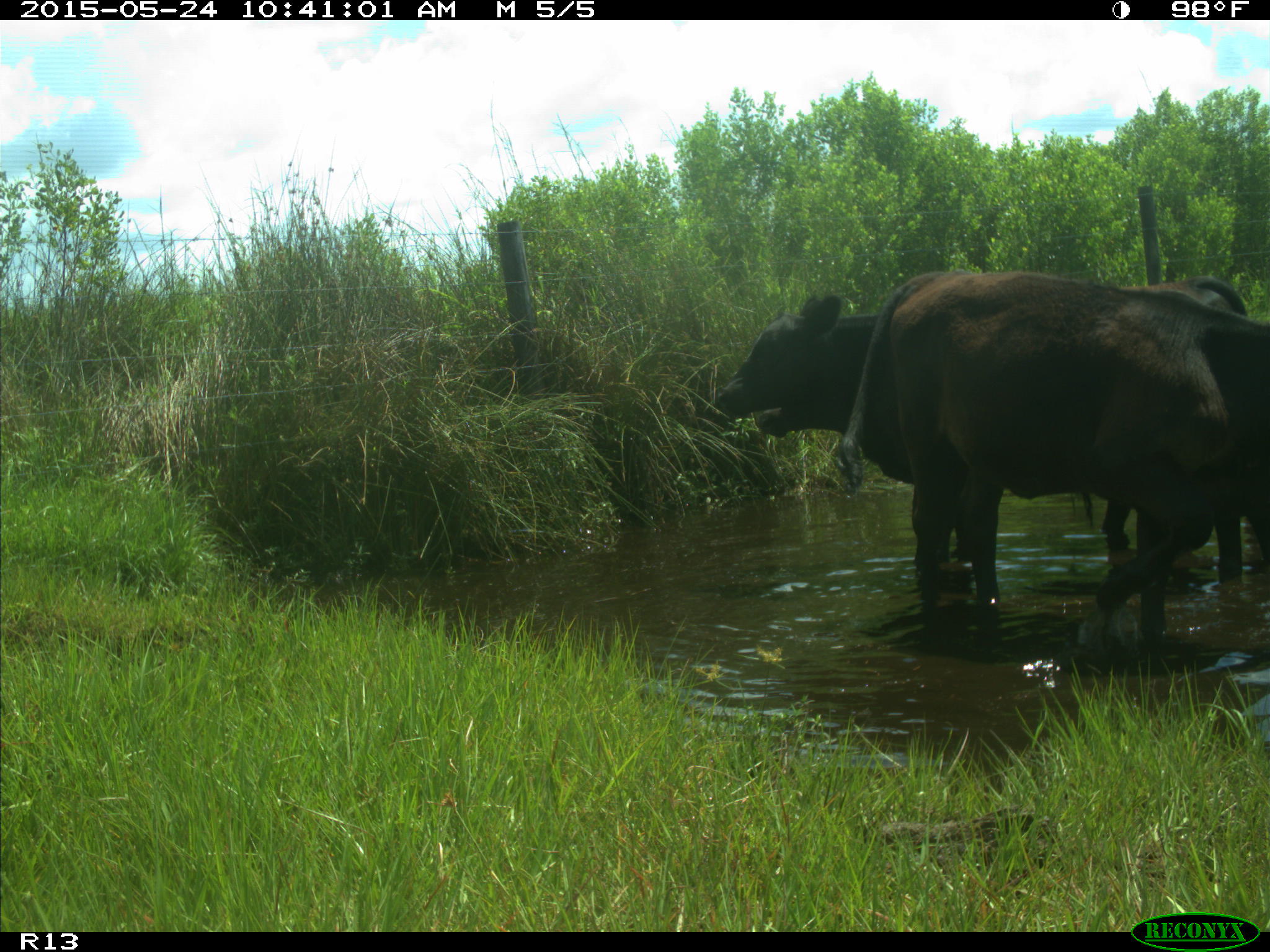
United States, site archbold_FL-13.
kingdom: Animalia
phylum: Chordata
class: Mammalia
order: Artiodactyla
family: Bovidae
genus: Bos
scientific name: Bos taurus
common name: domestic cow